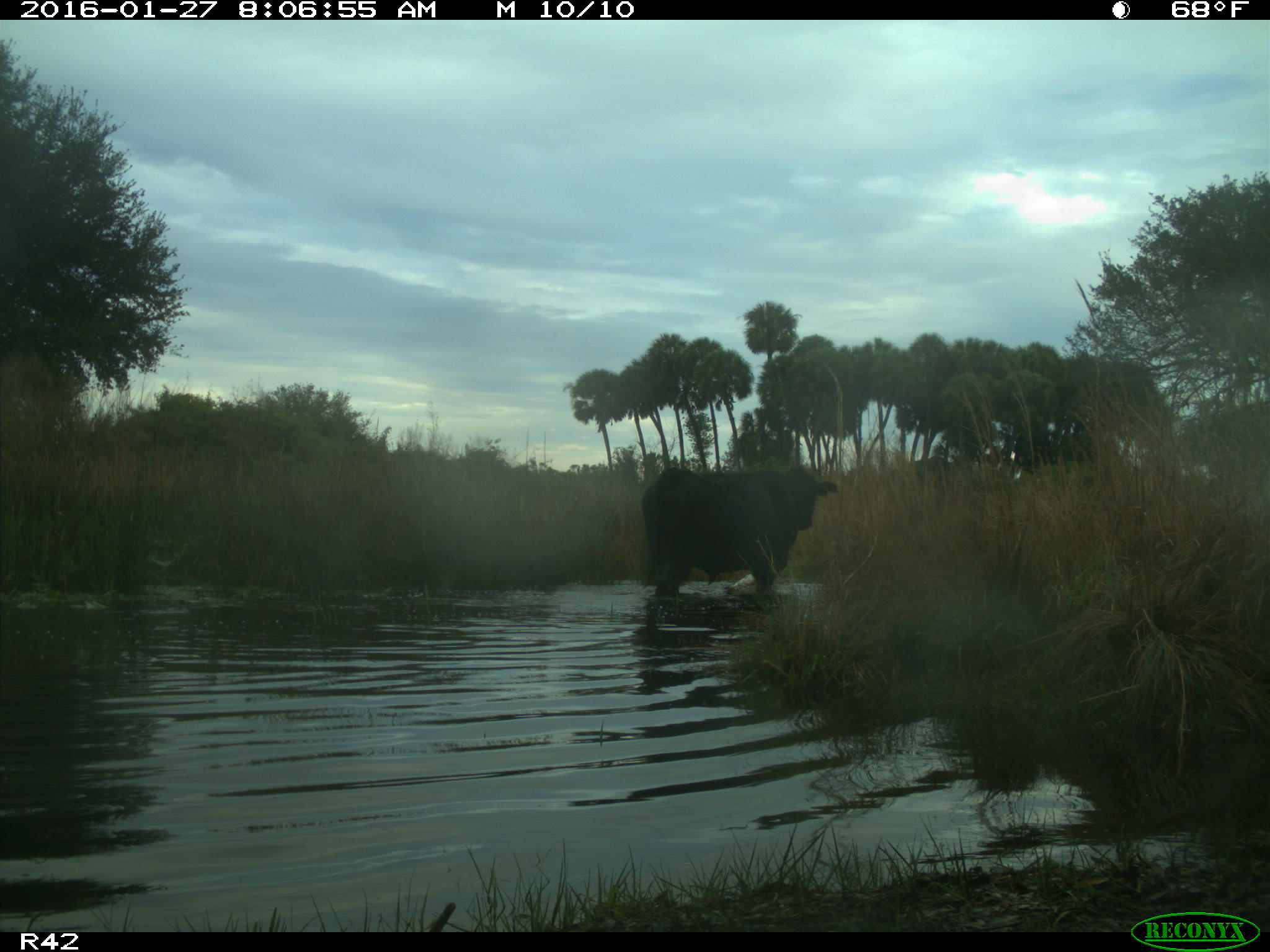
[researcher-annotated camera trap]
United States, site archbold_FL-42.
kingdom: Animalia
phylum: Chordata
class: Mammalia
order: Artiodactyla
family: Bovidae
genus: Bos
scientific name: Bos taurus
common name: domestic cow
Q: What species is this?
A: Bos taurus (domestic cow).